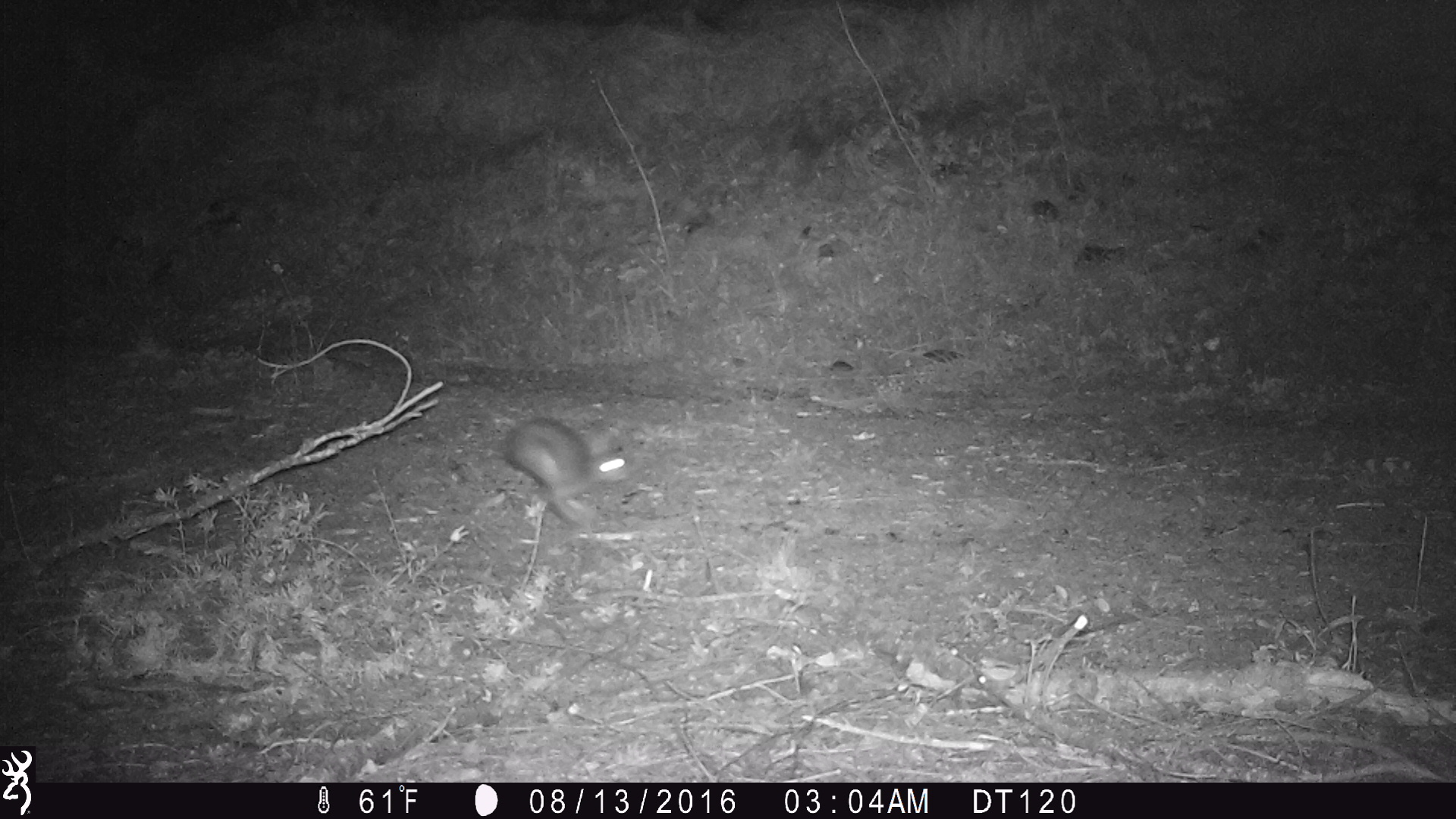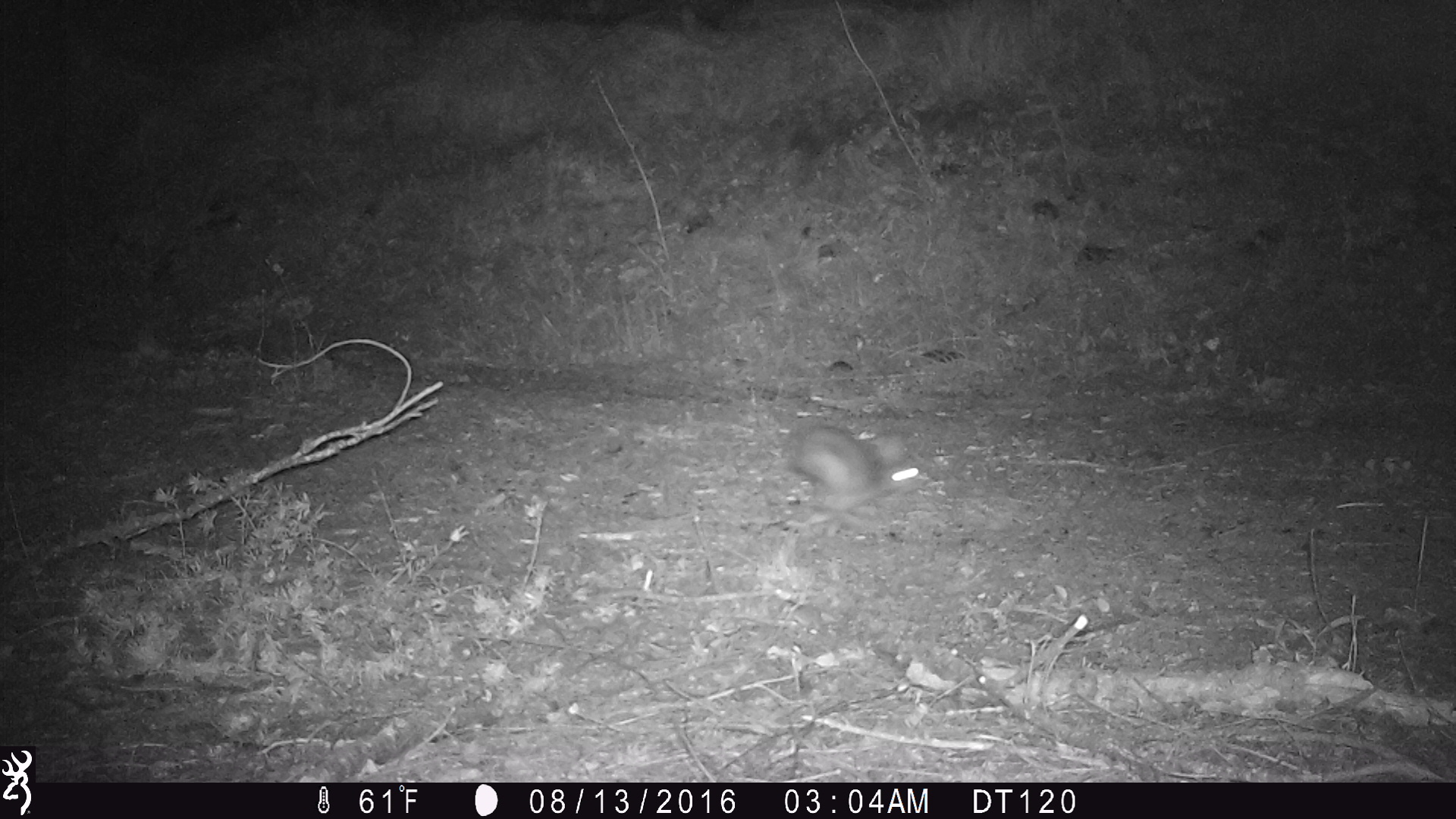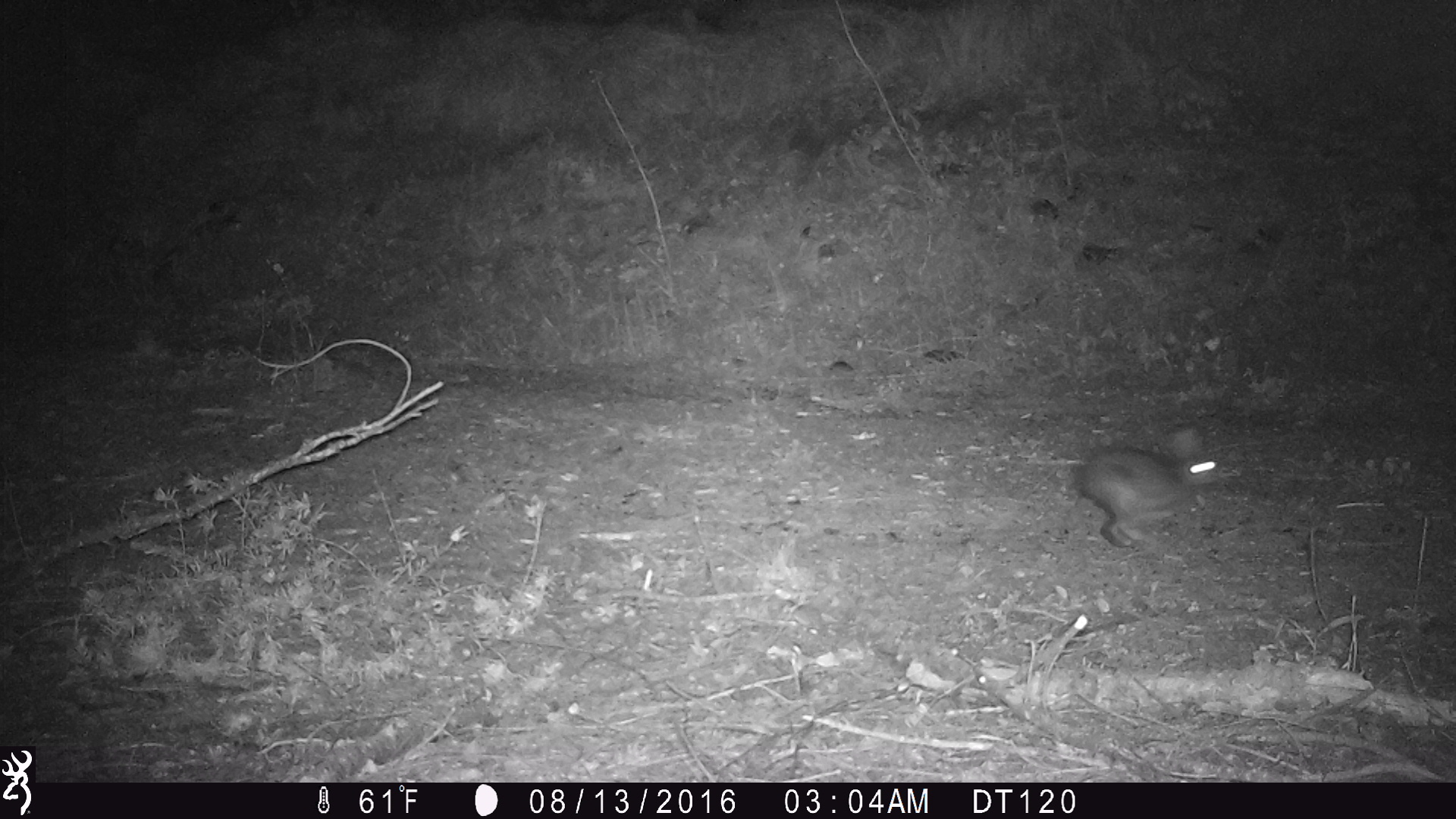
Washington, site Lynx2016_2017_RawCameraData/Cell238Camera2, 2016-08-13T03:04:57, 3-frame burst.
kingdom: Animalia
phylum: Chordata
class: Mammalia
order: Lagomorpha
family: Leporidae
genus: Lepus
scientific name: Lepus americanus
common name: snowshoe hare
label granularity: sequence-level